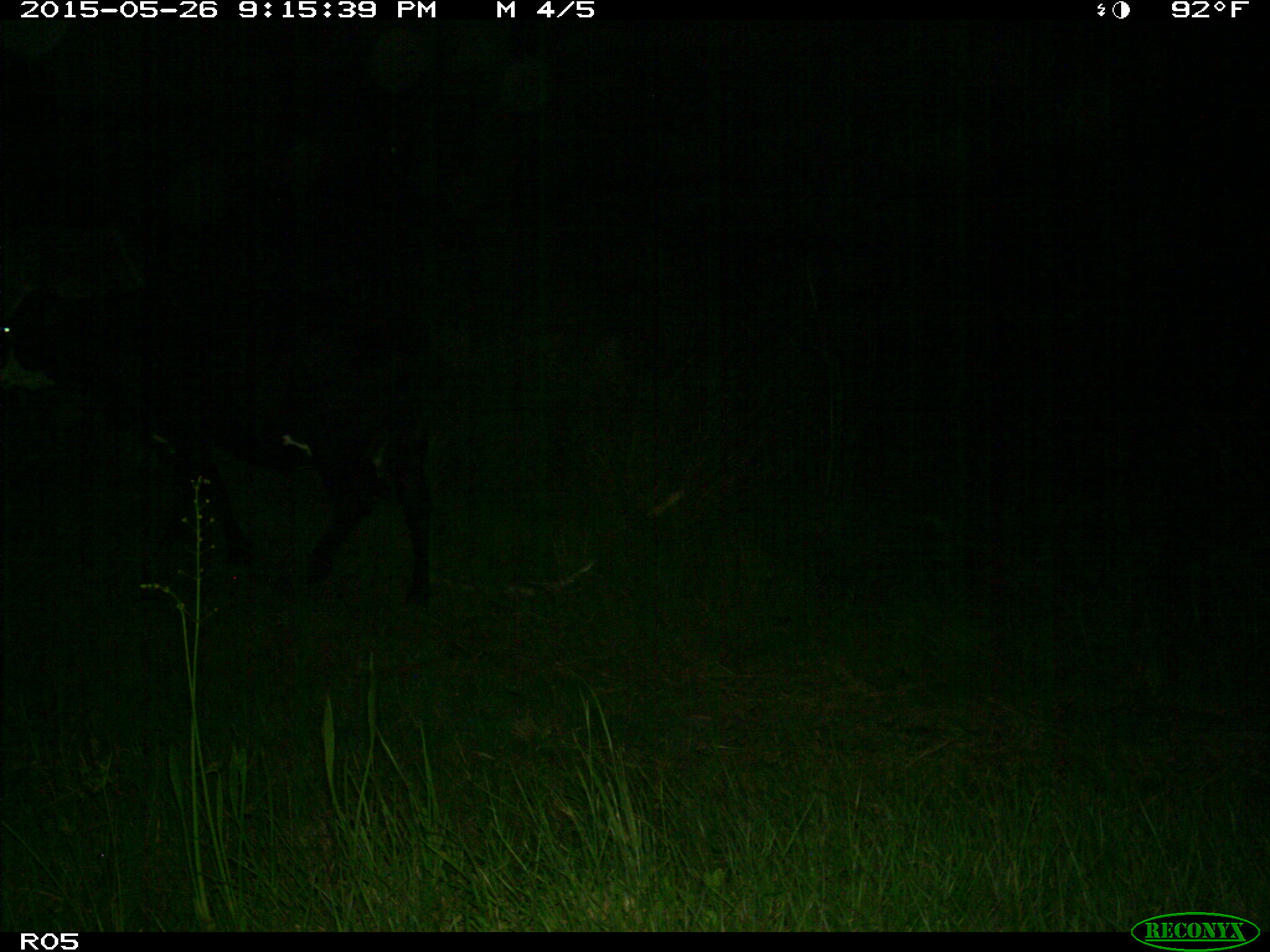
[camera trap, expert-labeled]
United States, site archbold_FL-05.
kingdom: Animalia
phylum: Chordata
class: Mammalia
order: Artiodactyla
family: Bovidae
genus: Bos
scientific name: Bos taurus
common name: domestic cow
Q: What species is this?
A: Bos taurus (domestic cow).